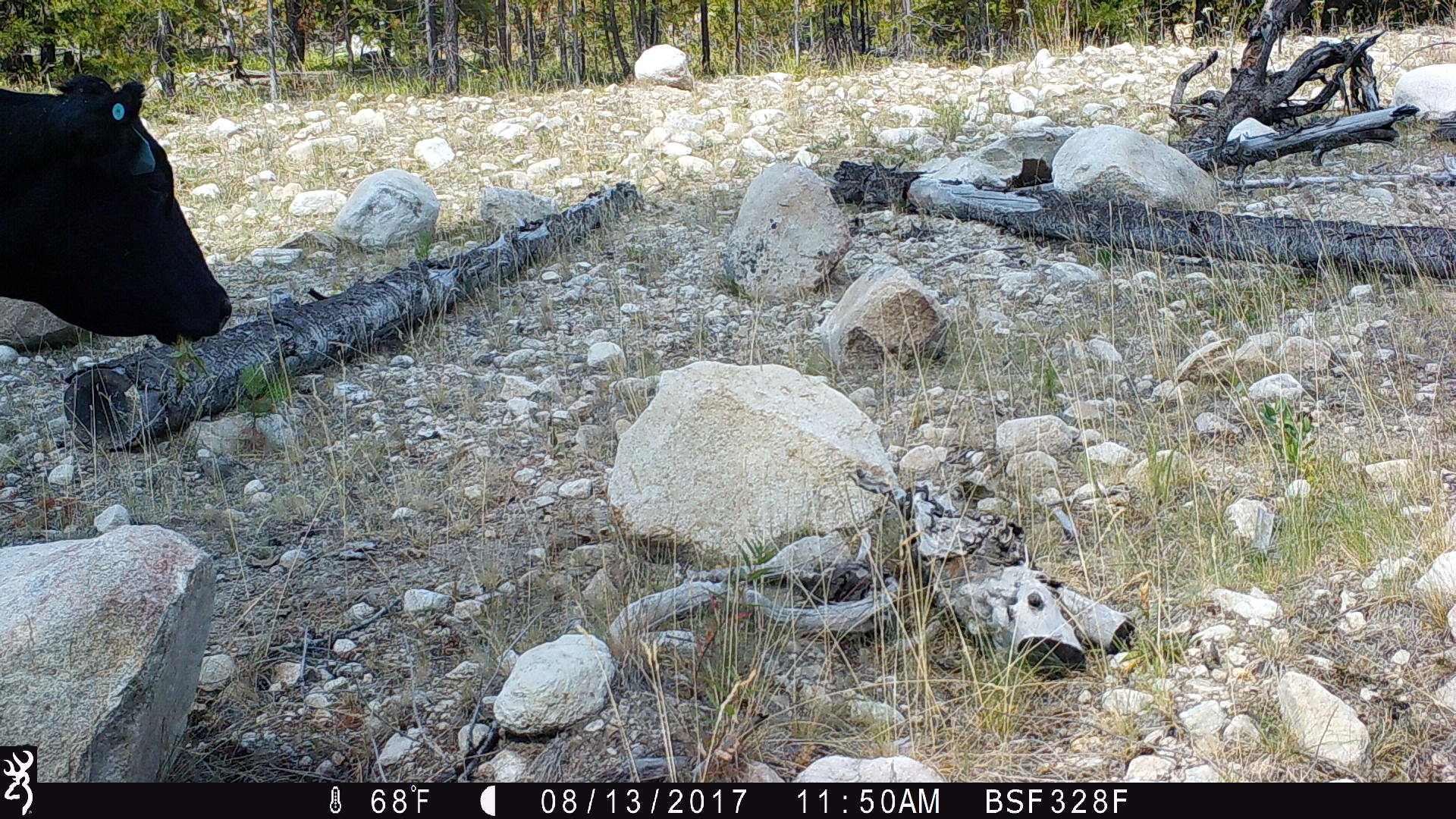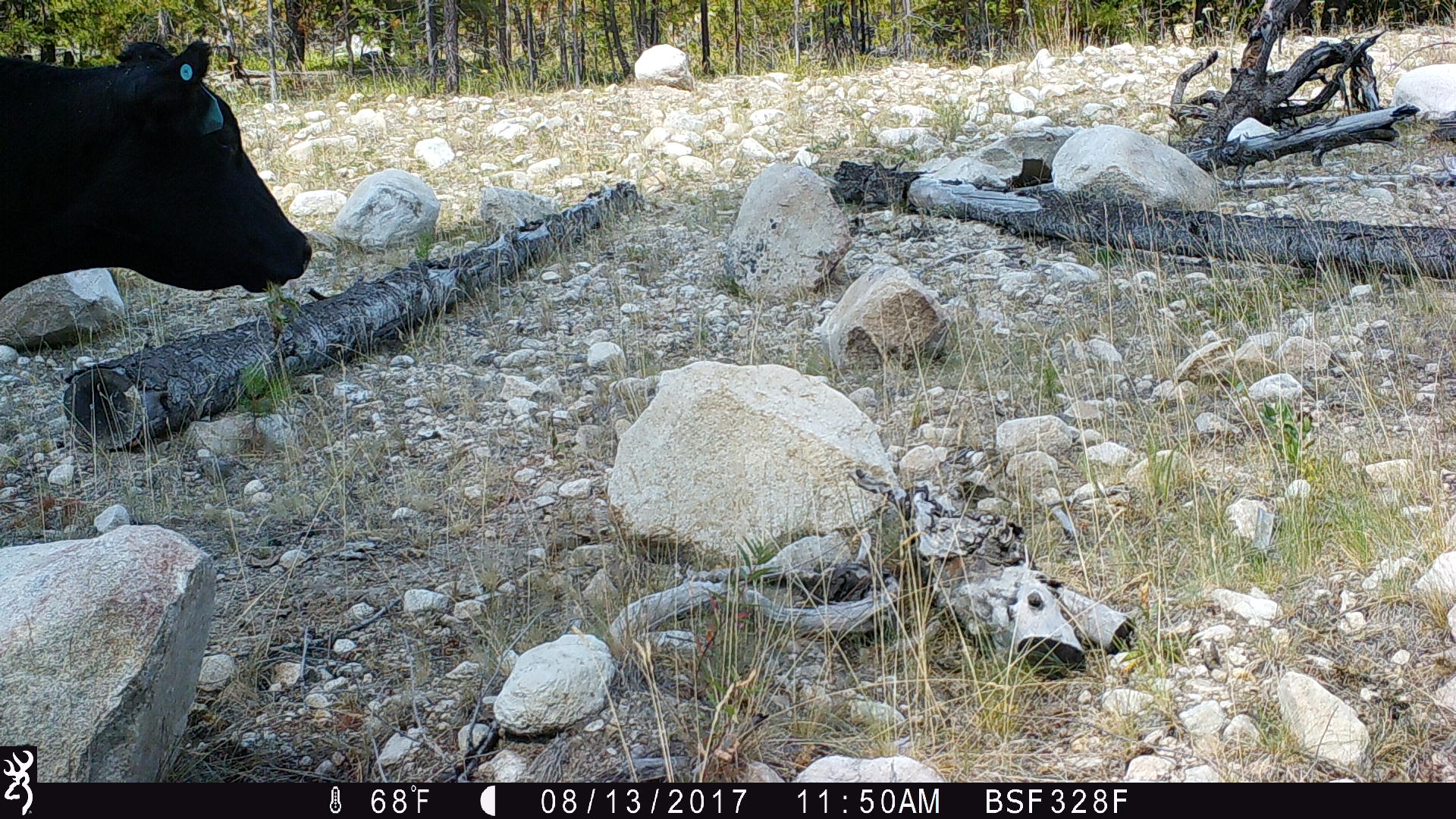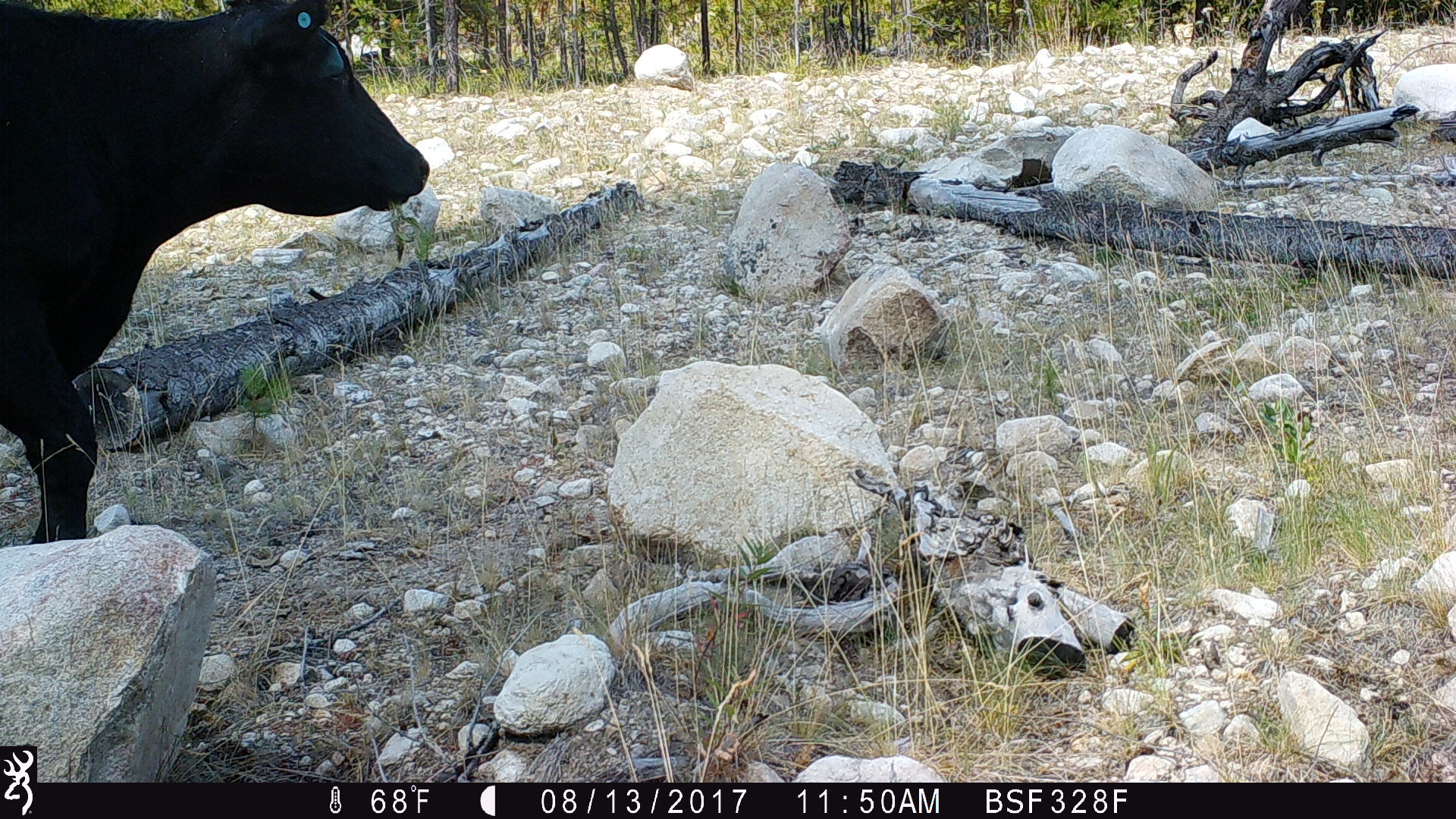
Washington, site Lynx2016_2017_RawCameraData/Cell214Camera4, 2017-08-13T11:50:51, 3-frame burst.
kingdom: Animalia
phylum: Chordata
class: Mammalia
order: Artiodactyla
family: Bovidae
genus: Bos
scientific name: Bos taurus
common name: domestic cattle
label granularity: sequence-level